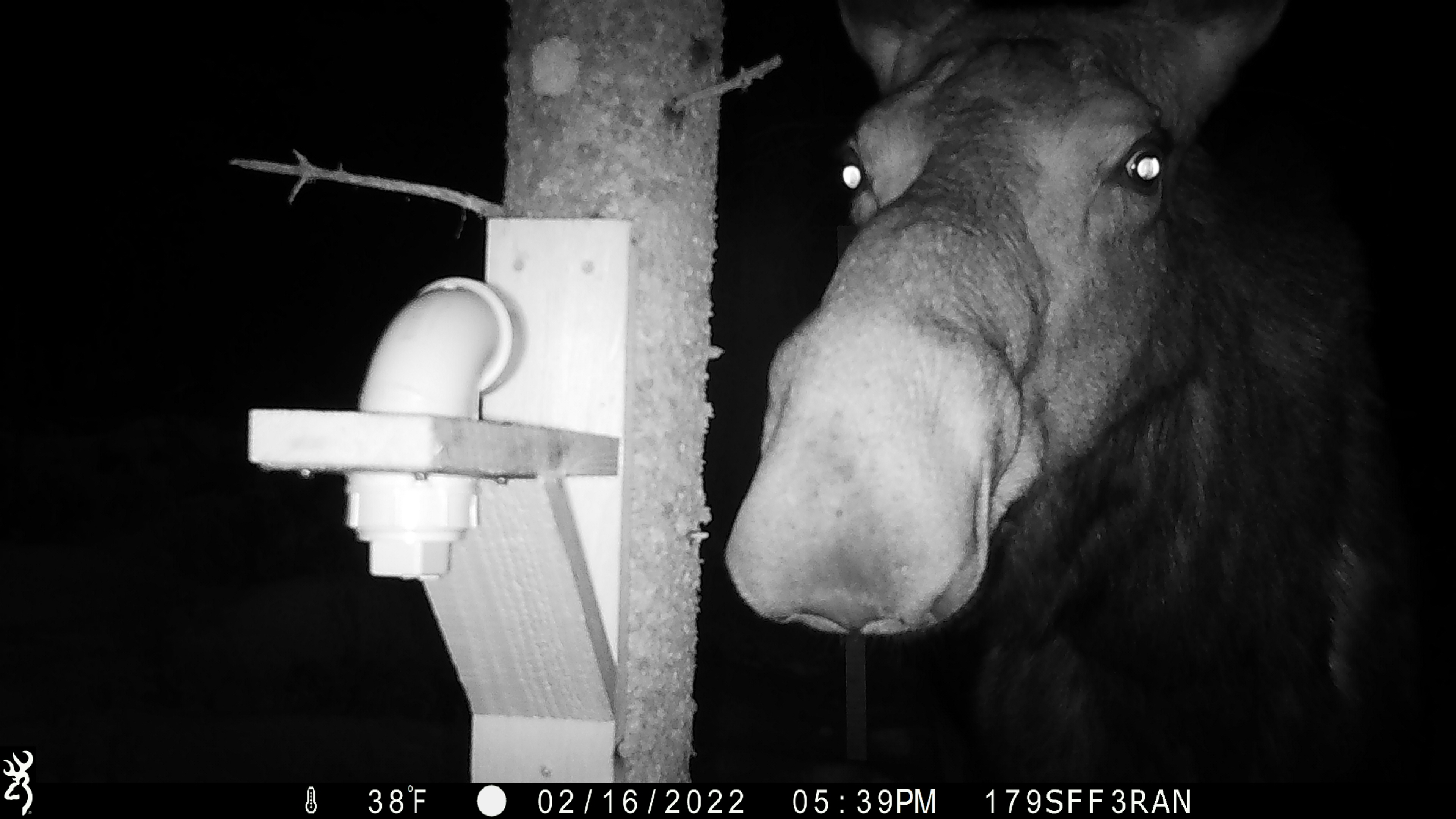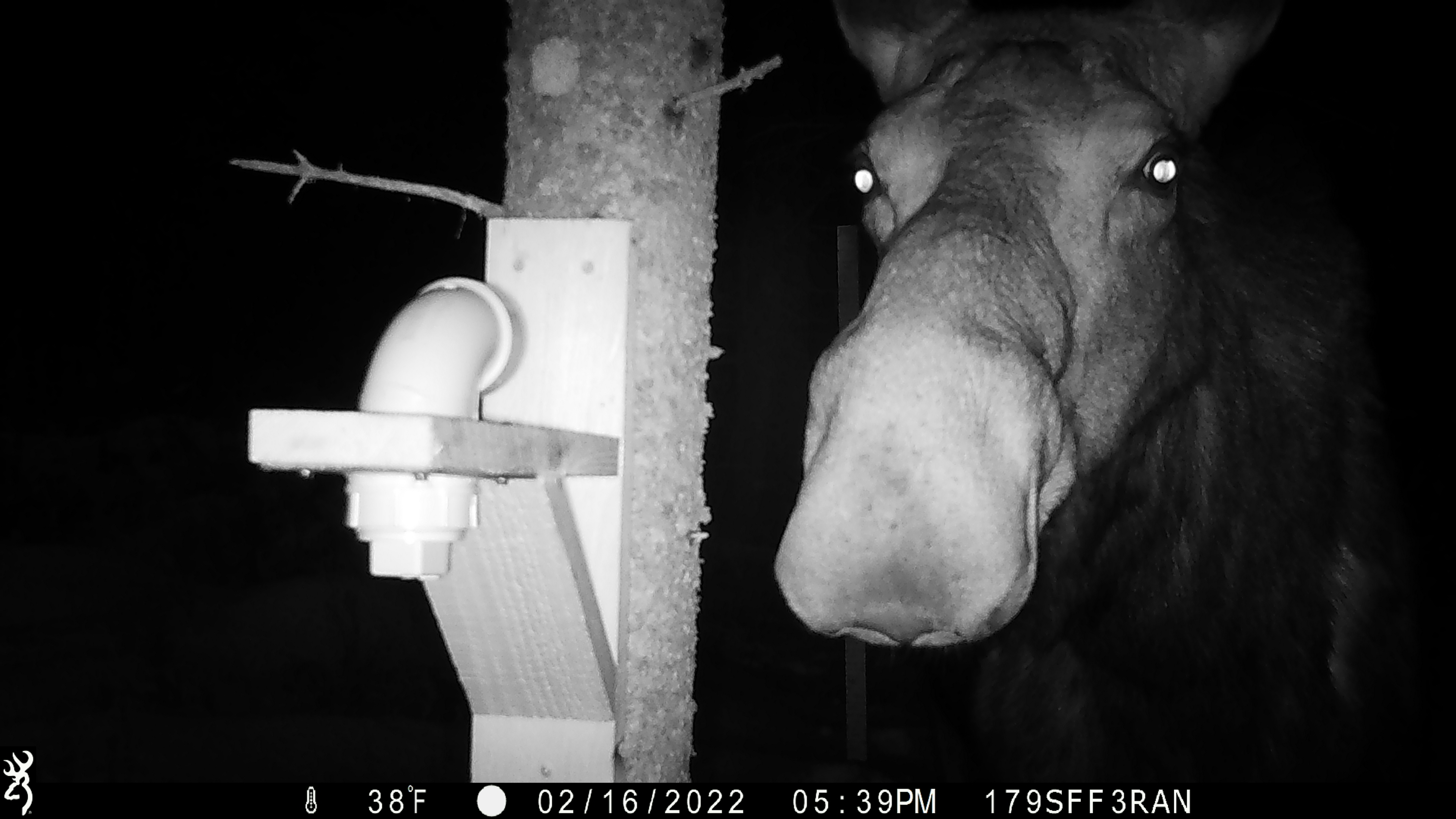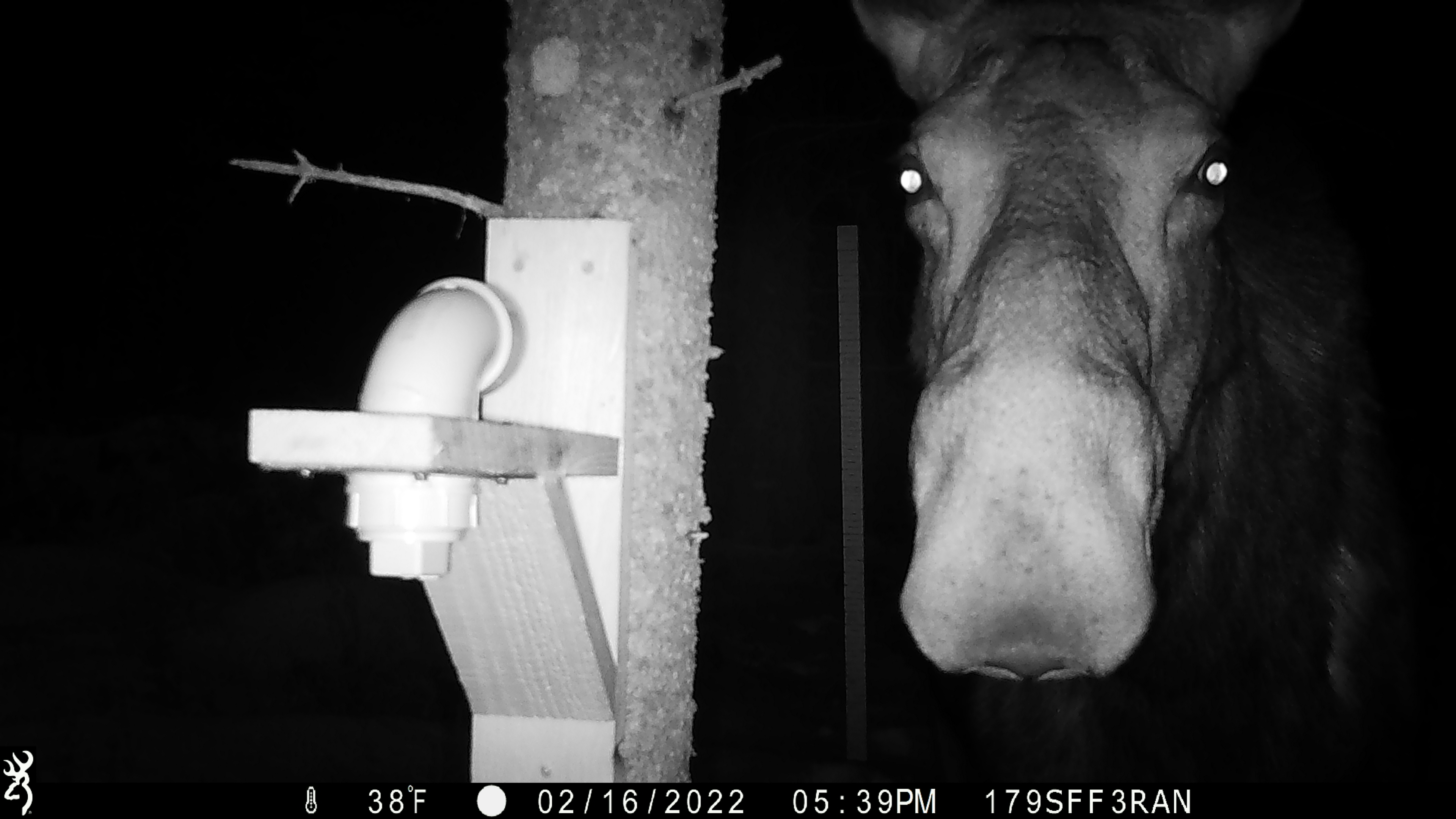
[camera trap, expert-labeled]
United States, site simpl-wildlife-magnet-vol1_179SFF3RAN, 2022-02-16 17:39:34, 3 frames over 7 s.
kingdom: Animalia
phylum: Chordata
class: Mammalia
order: Artiodactyla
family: Cervidae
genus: Alces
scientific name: Alces alces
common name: moose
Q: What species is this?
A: Moose (Alces alces).